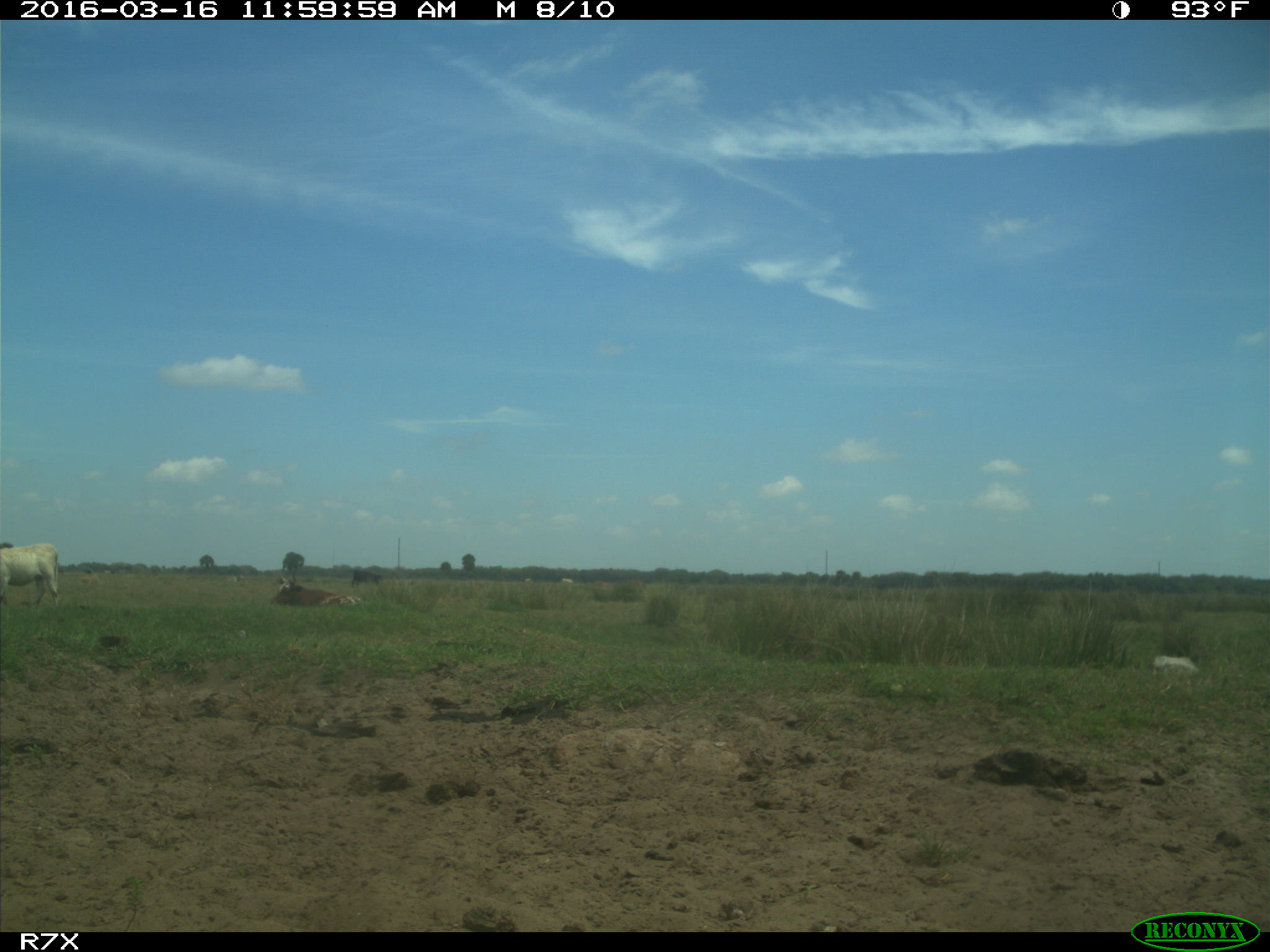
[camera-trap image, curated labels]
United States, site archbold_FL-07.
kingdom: Animalia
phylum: Chordata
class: Mammalia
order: Artiodactyla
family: Bovidae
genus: Bos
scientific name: Bos taurus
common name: domestic cow